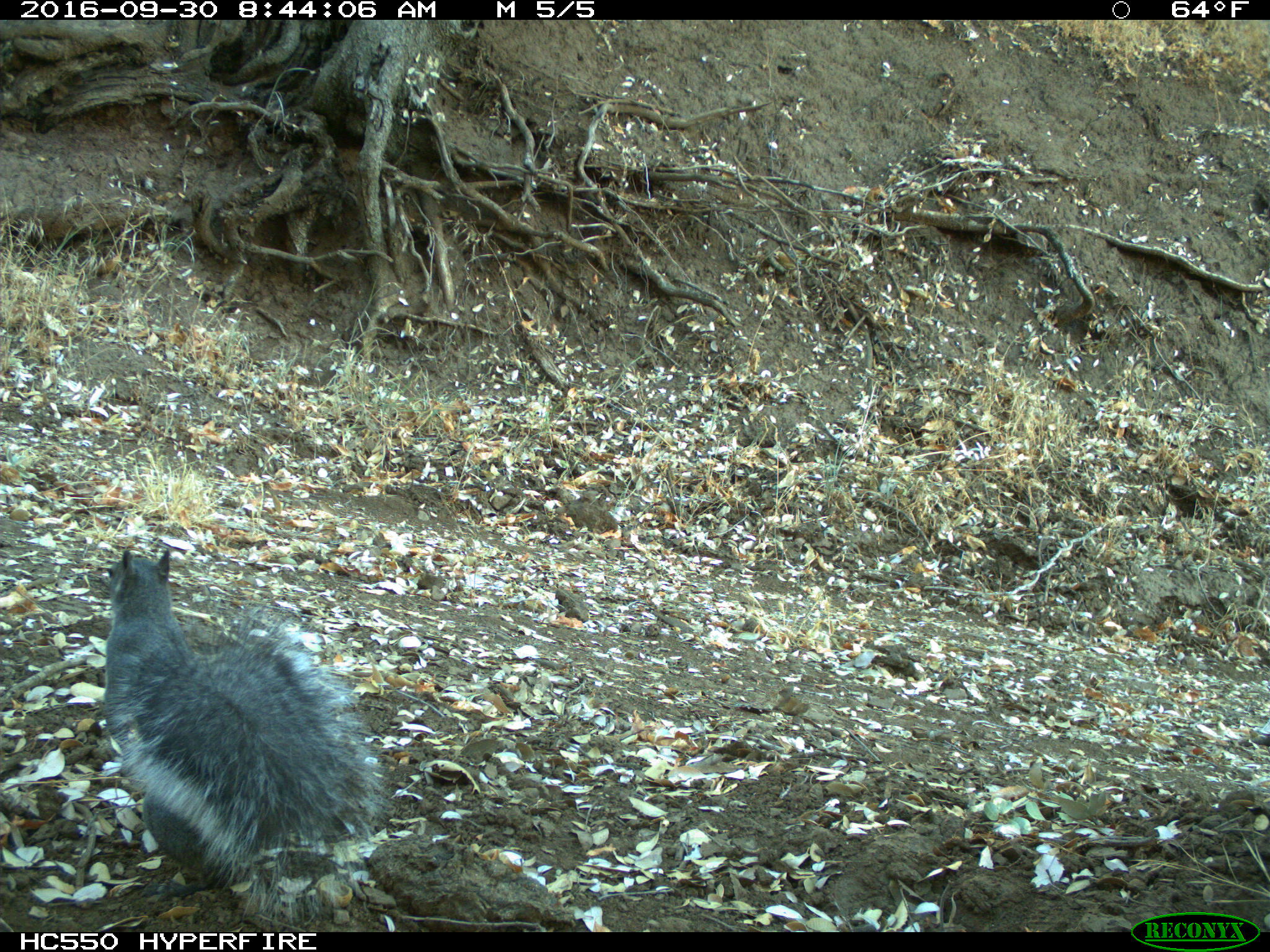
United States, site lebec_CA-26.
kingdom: Animalia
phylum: Chordata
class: Mammalia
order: Rodentia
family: Sciuridae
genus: Sciurus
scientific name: Sciurus carolinensis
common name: eastern gray squirrel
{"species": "Sciurus carolinensis (eastern gray squirrel)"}